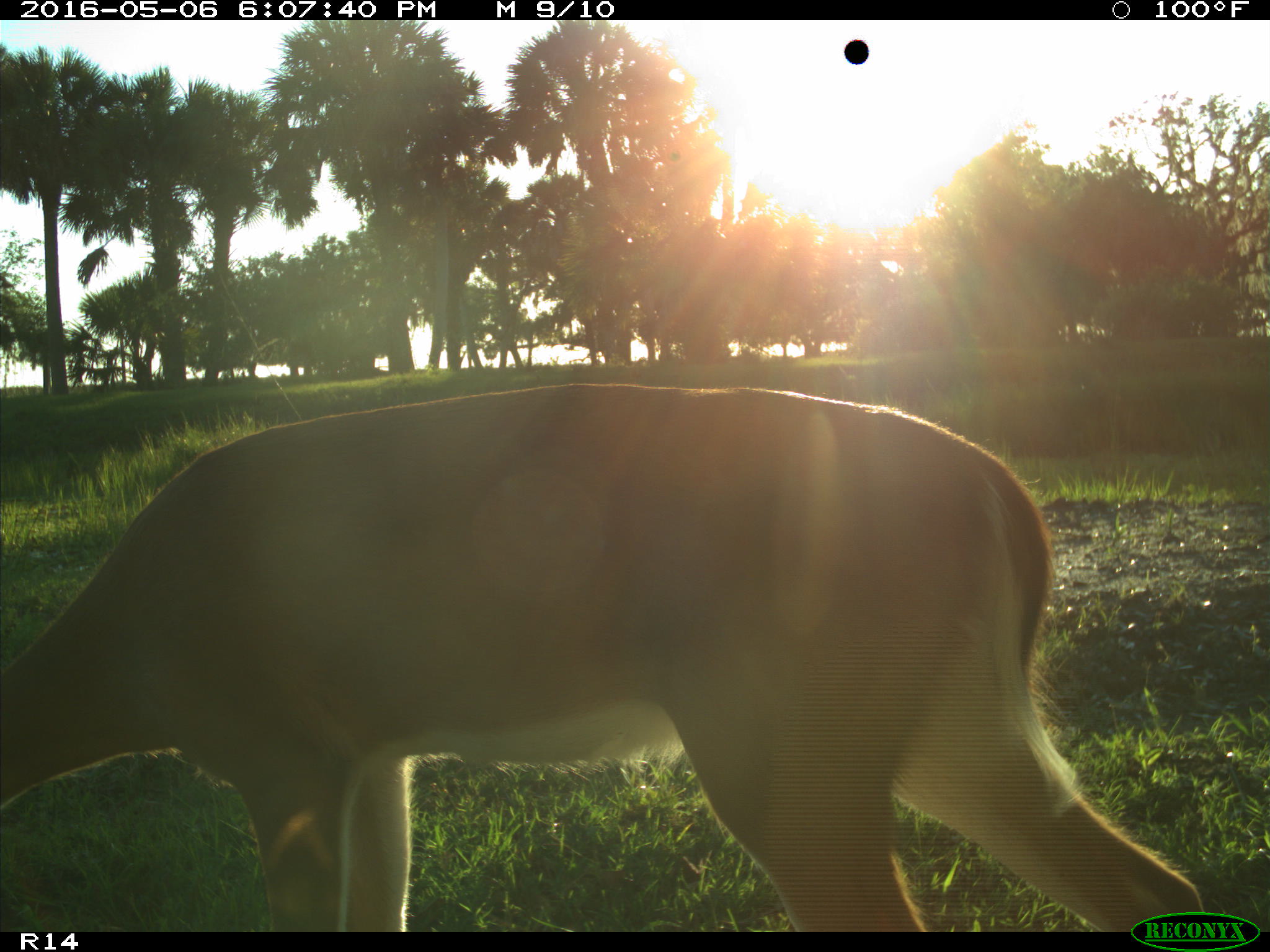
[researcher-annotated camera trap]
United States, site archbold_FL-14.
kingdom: Animalia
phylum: Chordata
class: Mammalia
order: Artiodactyla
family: Cervidae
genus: Odocoileus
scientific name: Odocoileus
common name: deer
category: unidentified deer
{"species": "unidentified deer (deer) (Odocoileus)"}